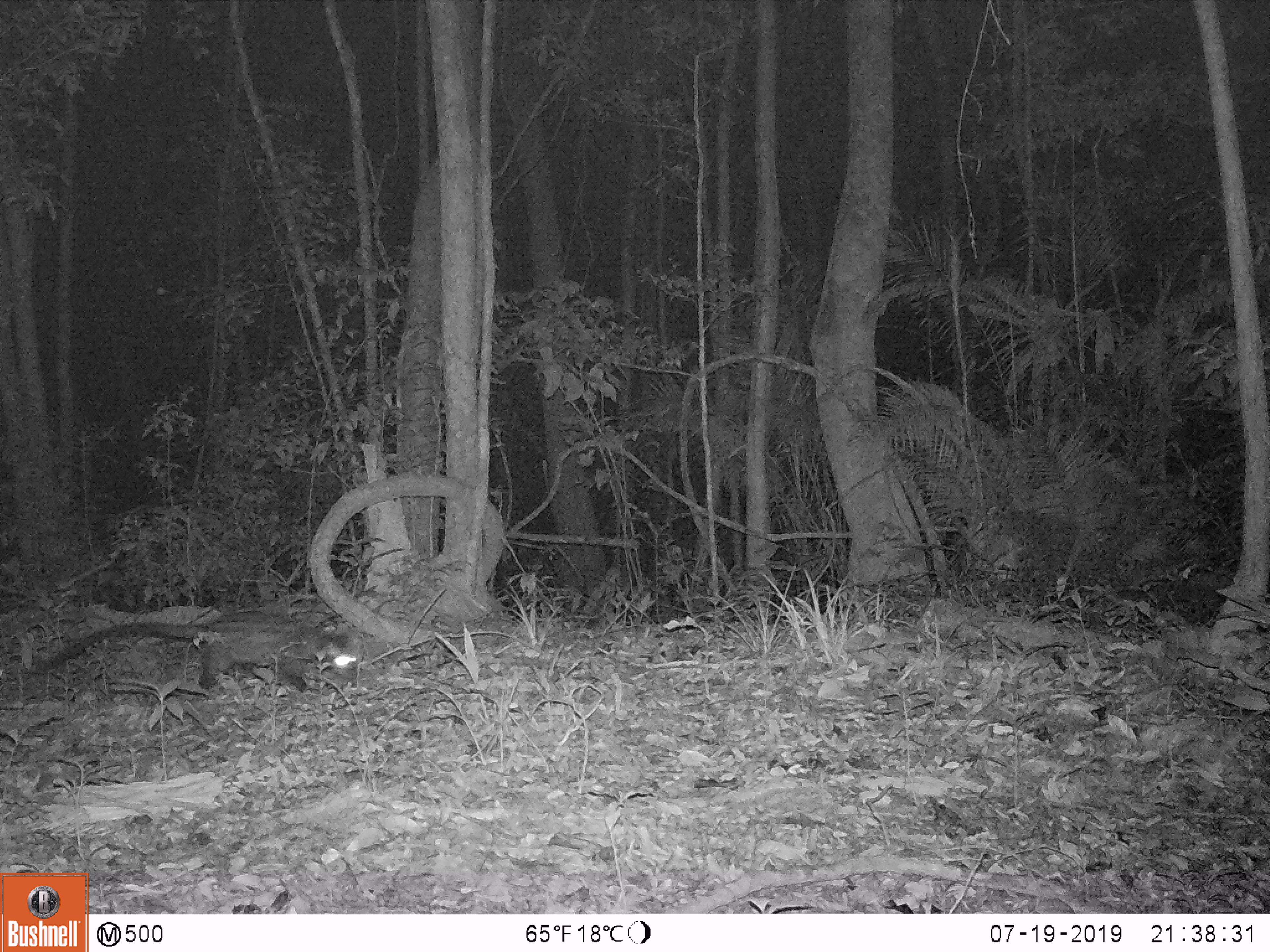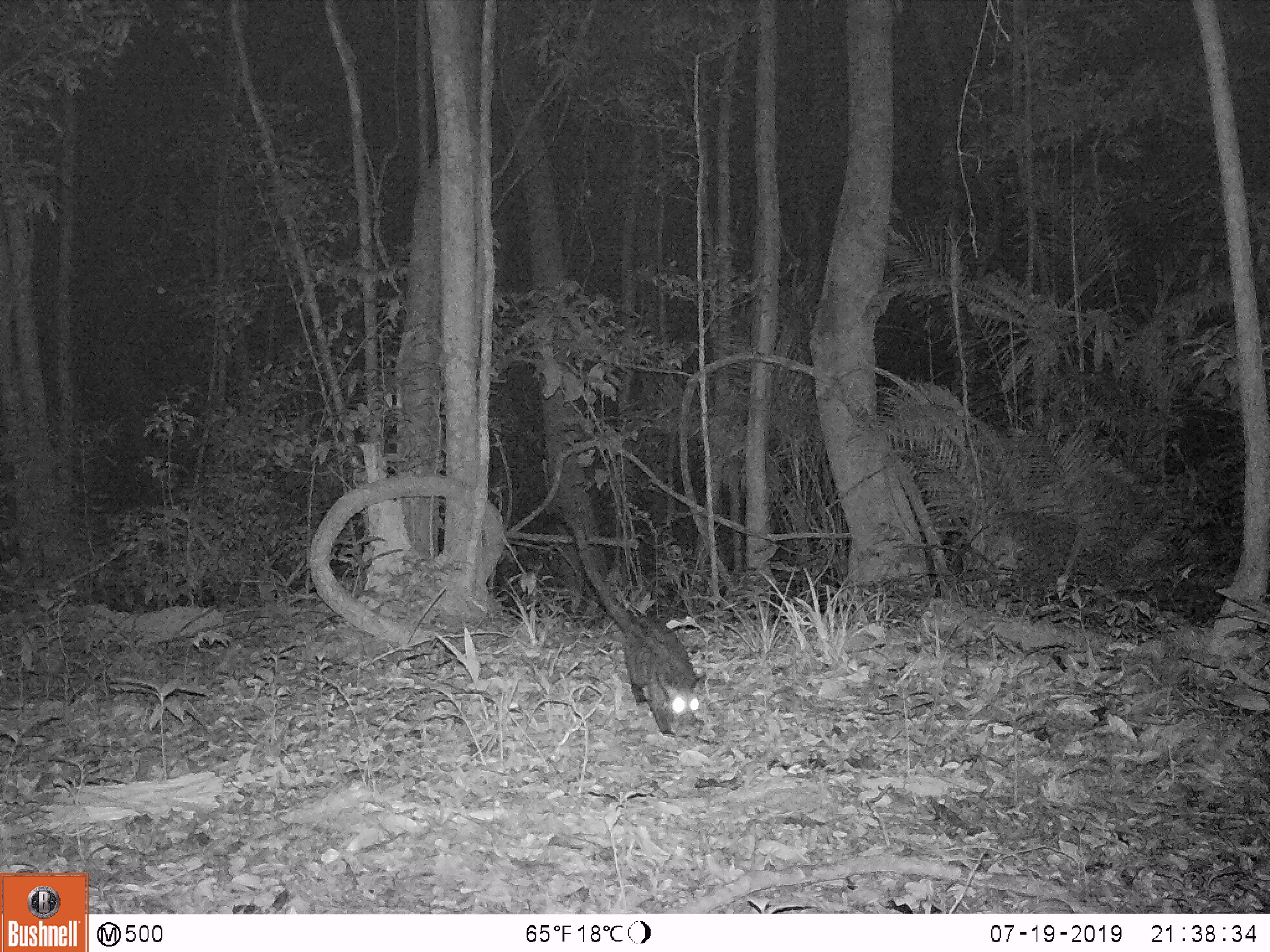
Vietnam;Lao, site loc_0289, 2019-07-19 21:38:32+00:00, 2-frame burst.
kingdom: Animalia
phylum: Chordata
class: Mammalia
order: Carnivora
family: Viverridae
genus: Paradoxurus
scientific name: Paradoxurus hermaphroditus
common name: common palm civet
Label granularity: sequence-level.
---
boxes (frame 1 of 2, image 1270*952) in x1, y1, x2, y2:
common palm civet: 42, 610, 357, 694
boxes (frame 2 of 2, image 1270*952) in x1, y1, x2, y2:
common palm civet: 563, 514, 707, 737